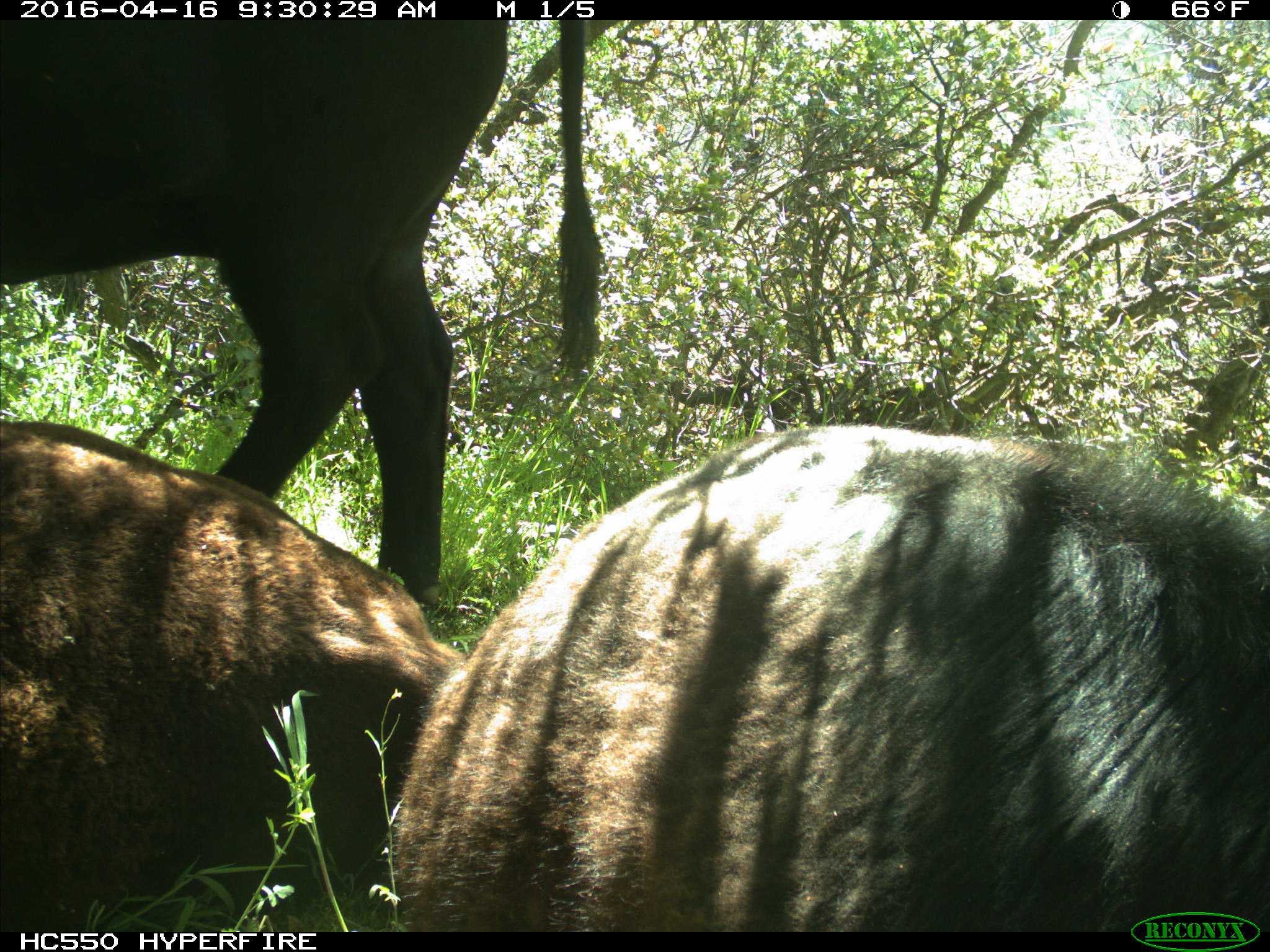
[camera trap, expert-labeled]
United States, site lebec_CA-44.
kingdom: Animalia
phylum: Chordata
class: Mammalia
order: Artiodactyla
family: Bovidae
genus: Bos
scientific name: Bos taurus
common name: domestic cow